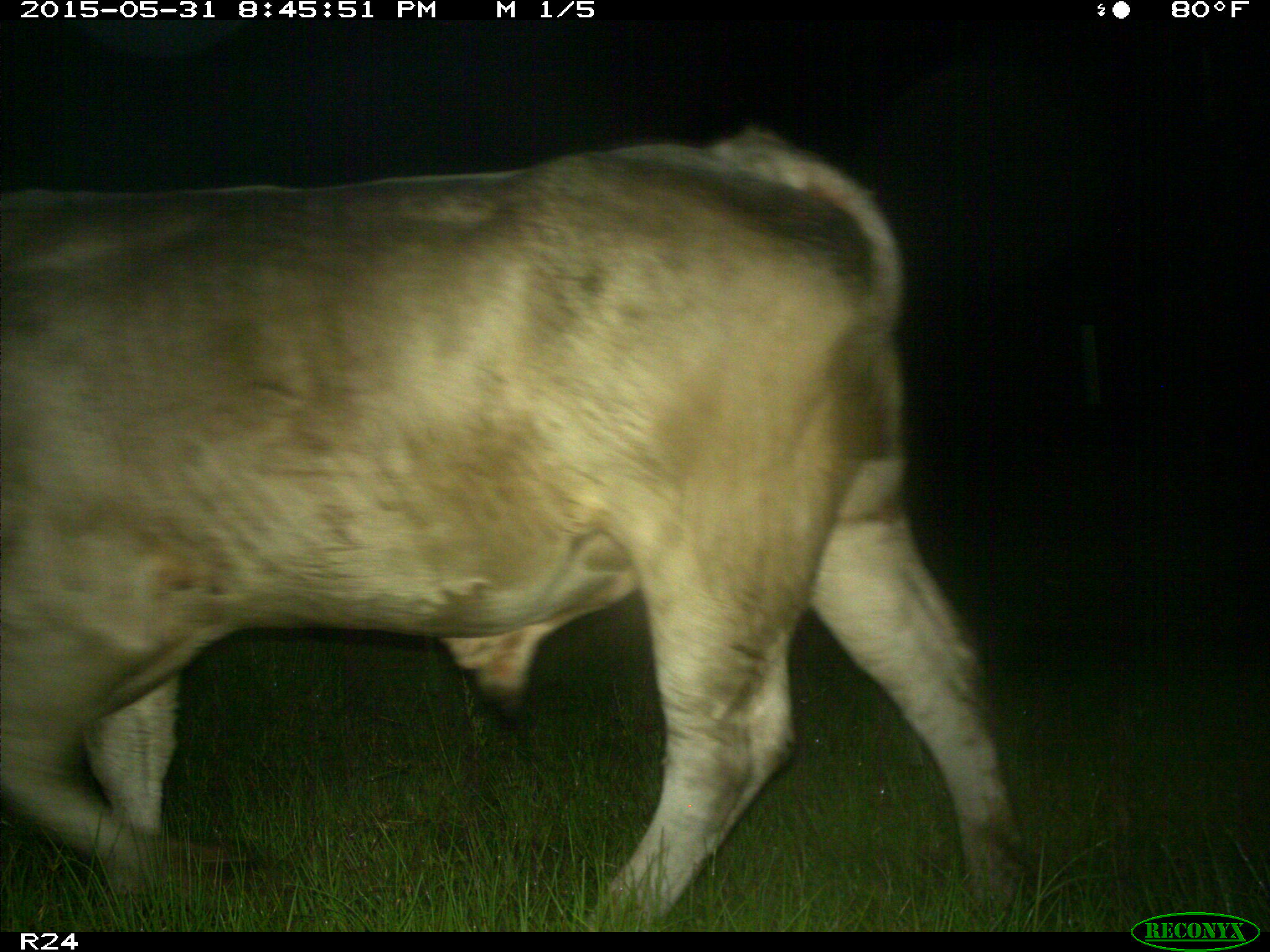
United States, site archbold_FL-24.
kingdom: Animalia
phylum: Chordata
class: Mammalia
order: Artiodactyla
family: Bovidae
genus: Bos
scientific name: Bos taurus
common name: domestic cow